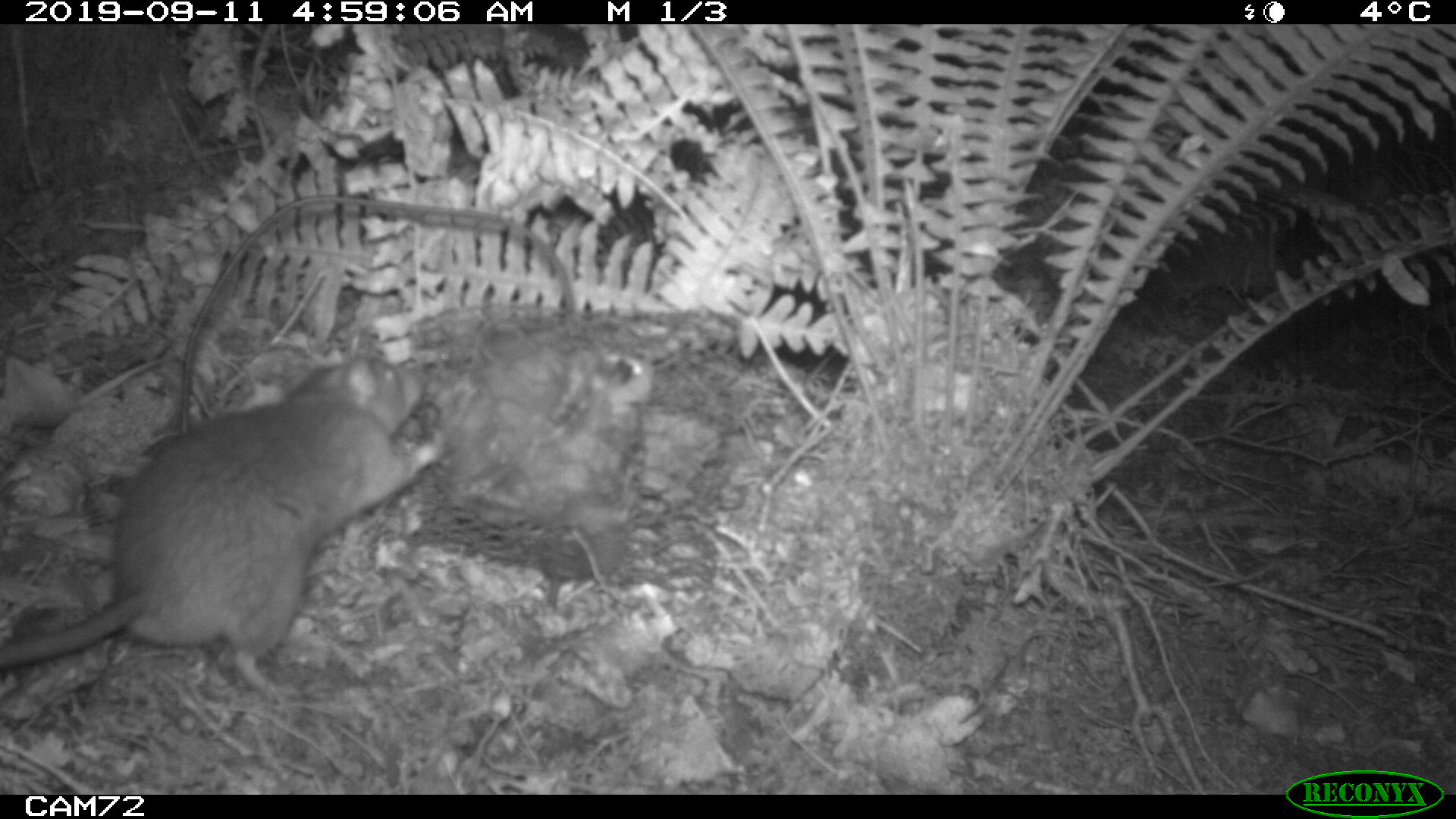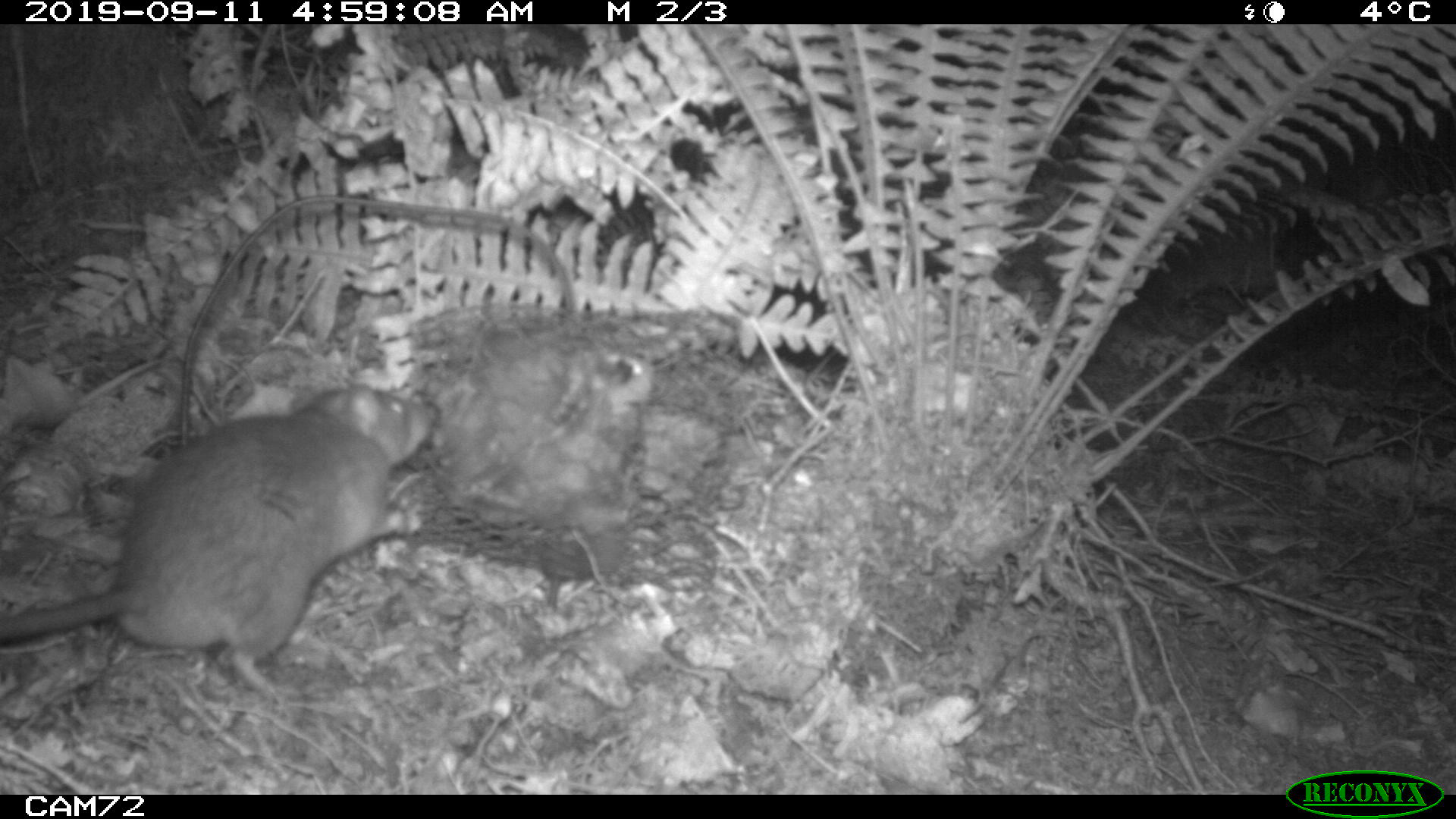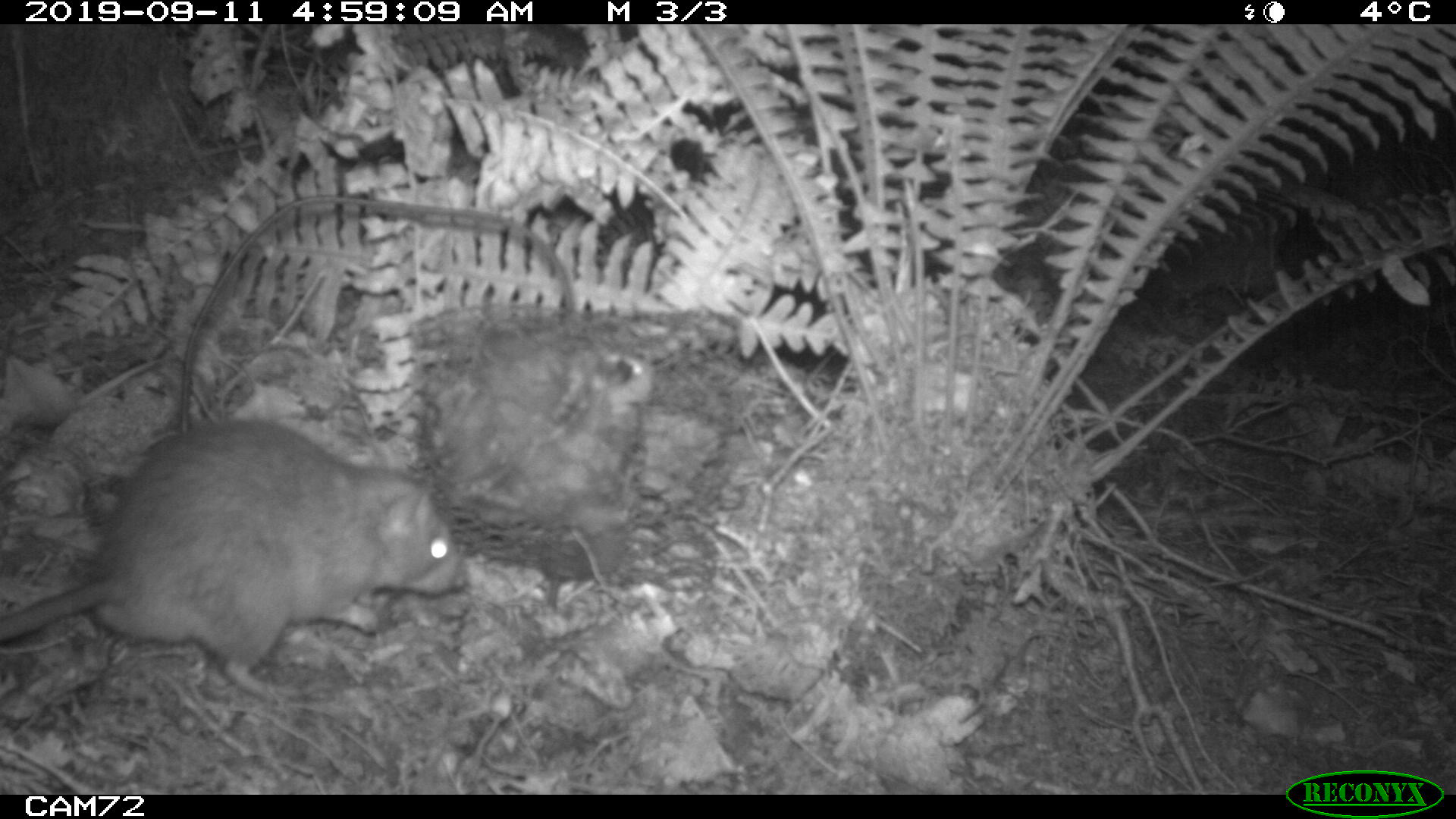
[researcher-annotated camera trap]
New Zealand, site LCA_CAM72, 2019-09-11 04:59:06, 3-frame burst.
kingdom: Animalia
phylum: Chordata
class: Mammalia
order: Rodentia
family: Muridae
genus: Rattus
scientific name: Rattus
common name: rat